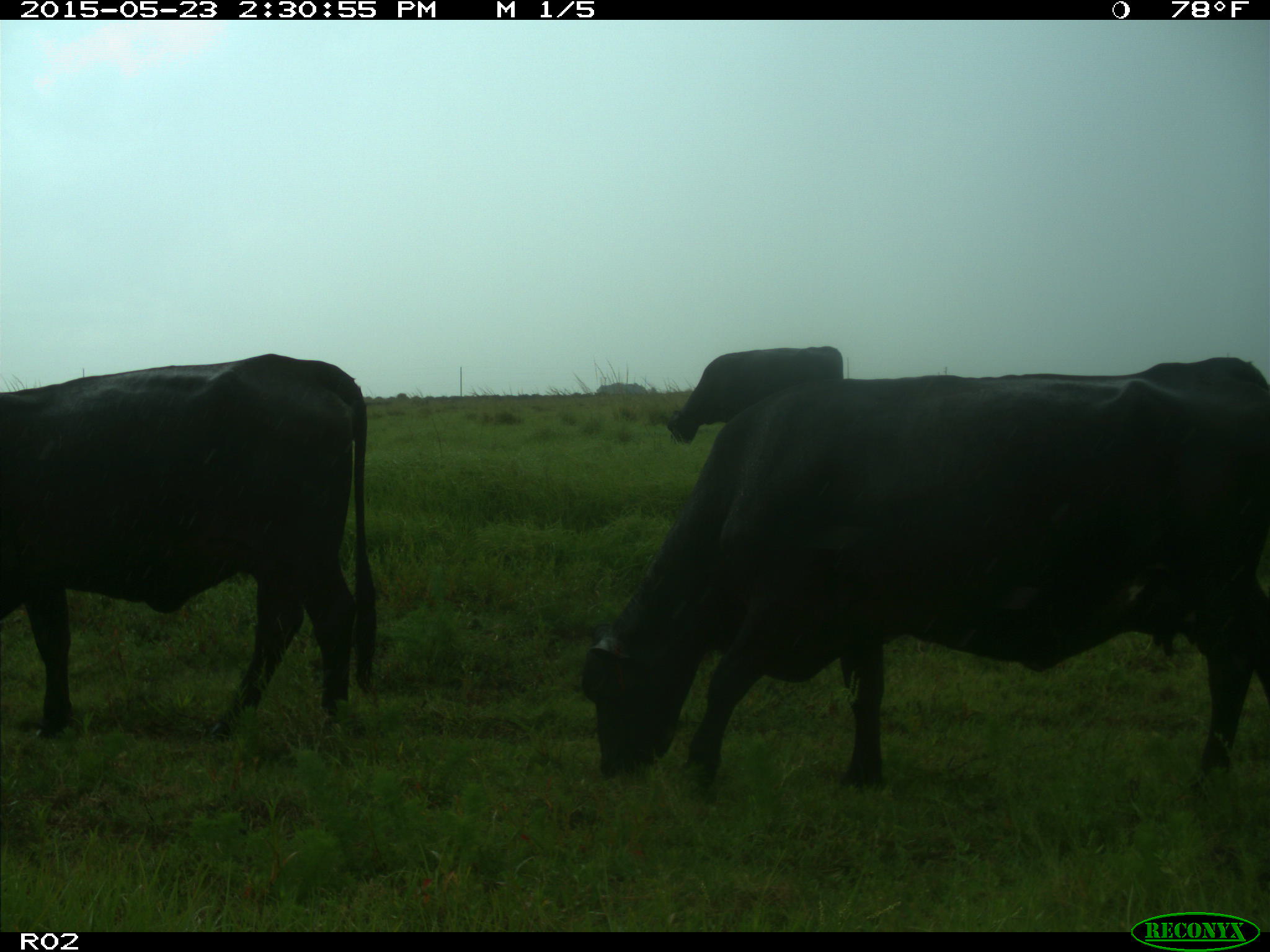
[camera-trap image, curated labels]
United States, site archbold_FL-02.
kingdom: Animalia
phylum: Chordata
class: Mammalia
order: Artiodactyla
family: Bovidae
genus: Bos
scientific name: Bos taurus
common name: domestic cow